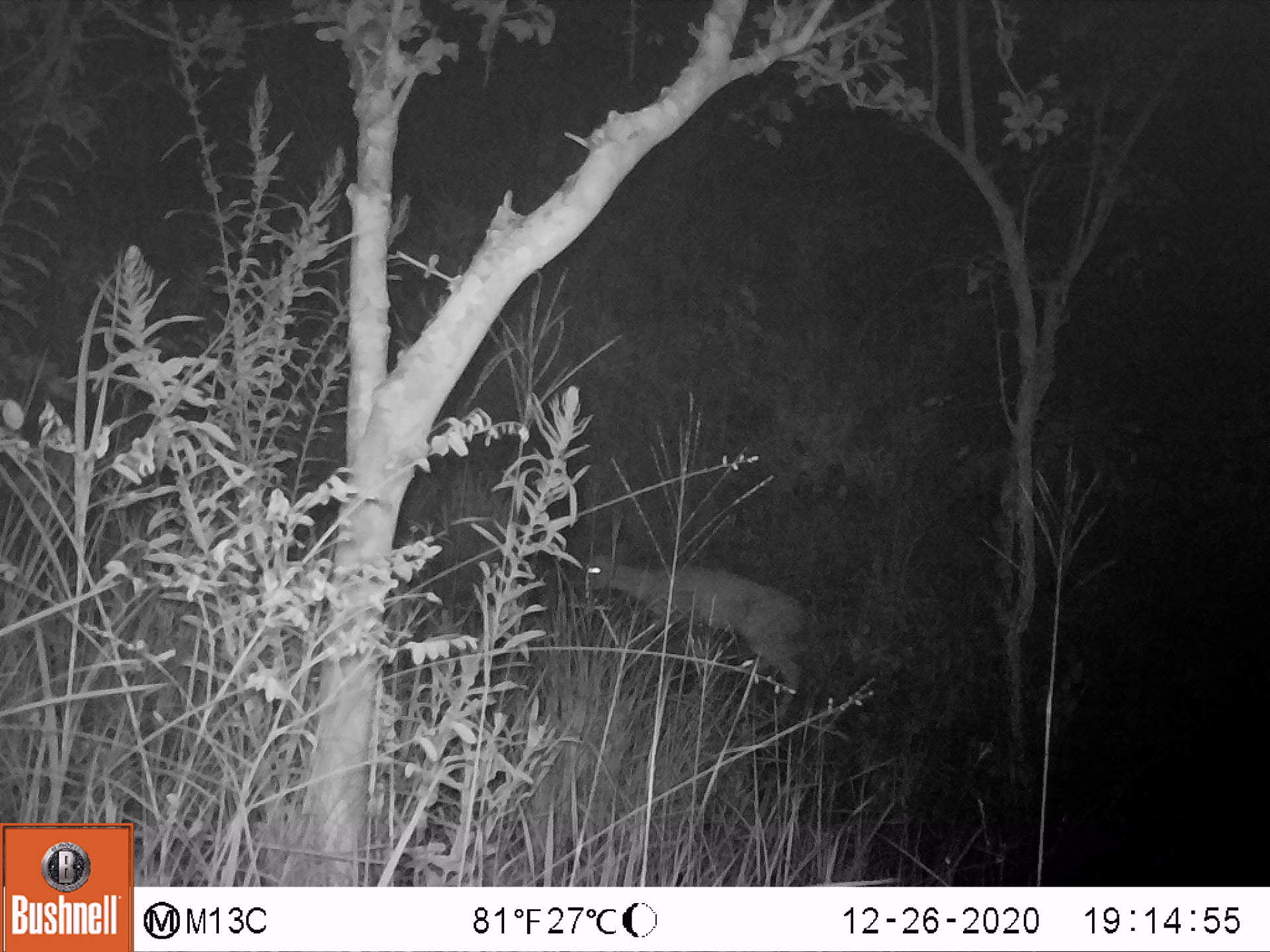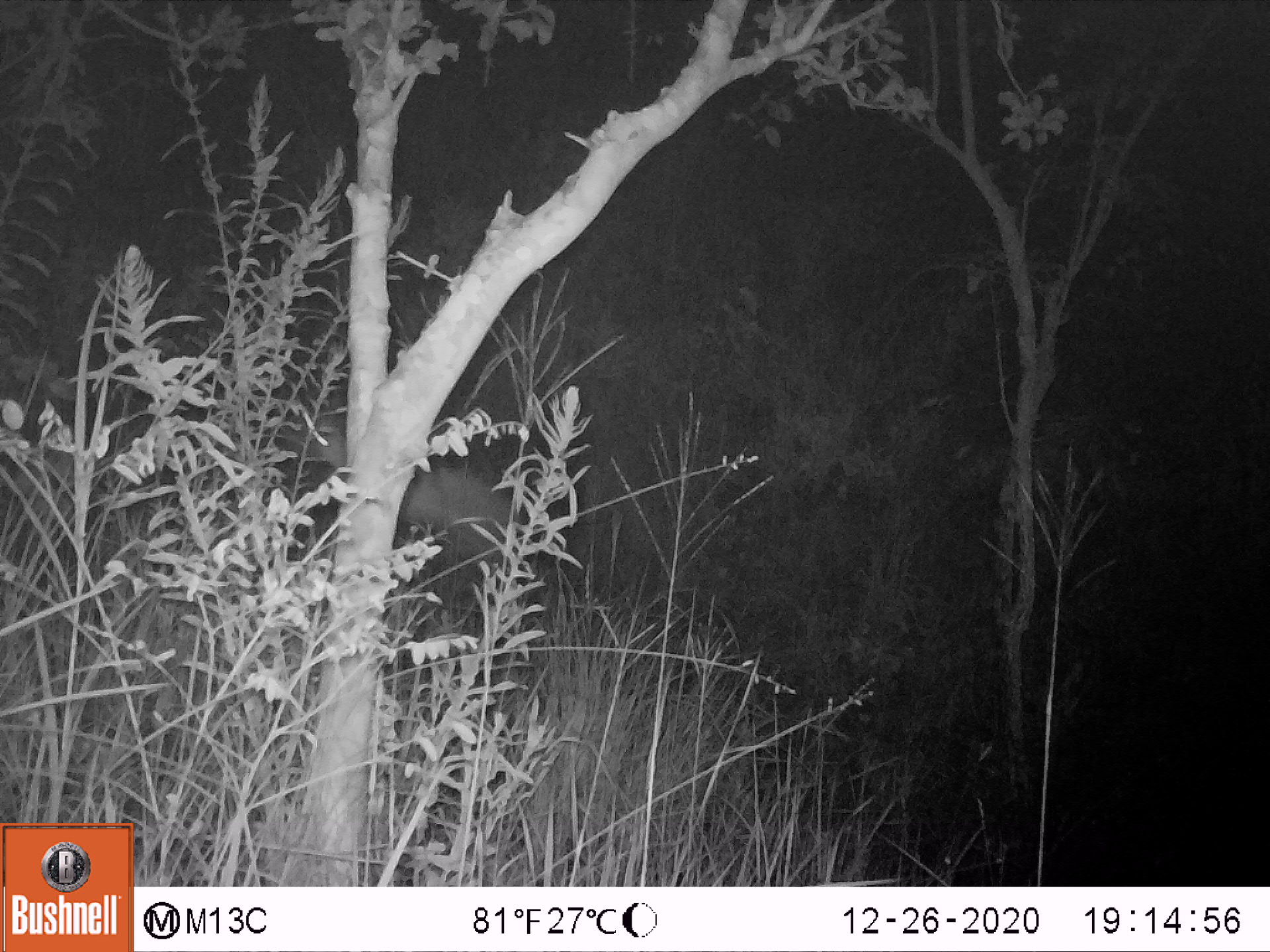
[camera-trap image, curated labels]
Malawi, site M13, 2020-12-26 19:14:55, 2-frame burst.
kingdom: Animalia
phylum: Chordata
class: Mammalia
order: Artiodactyla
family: Bovidae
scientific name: Antilopinae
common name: small antelope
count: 1